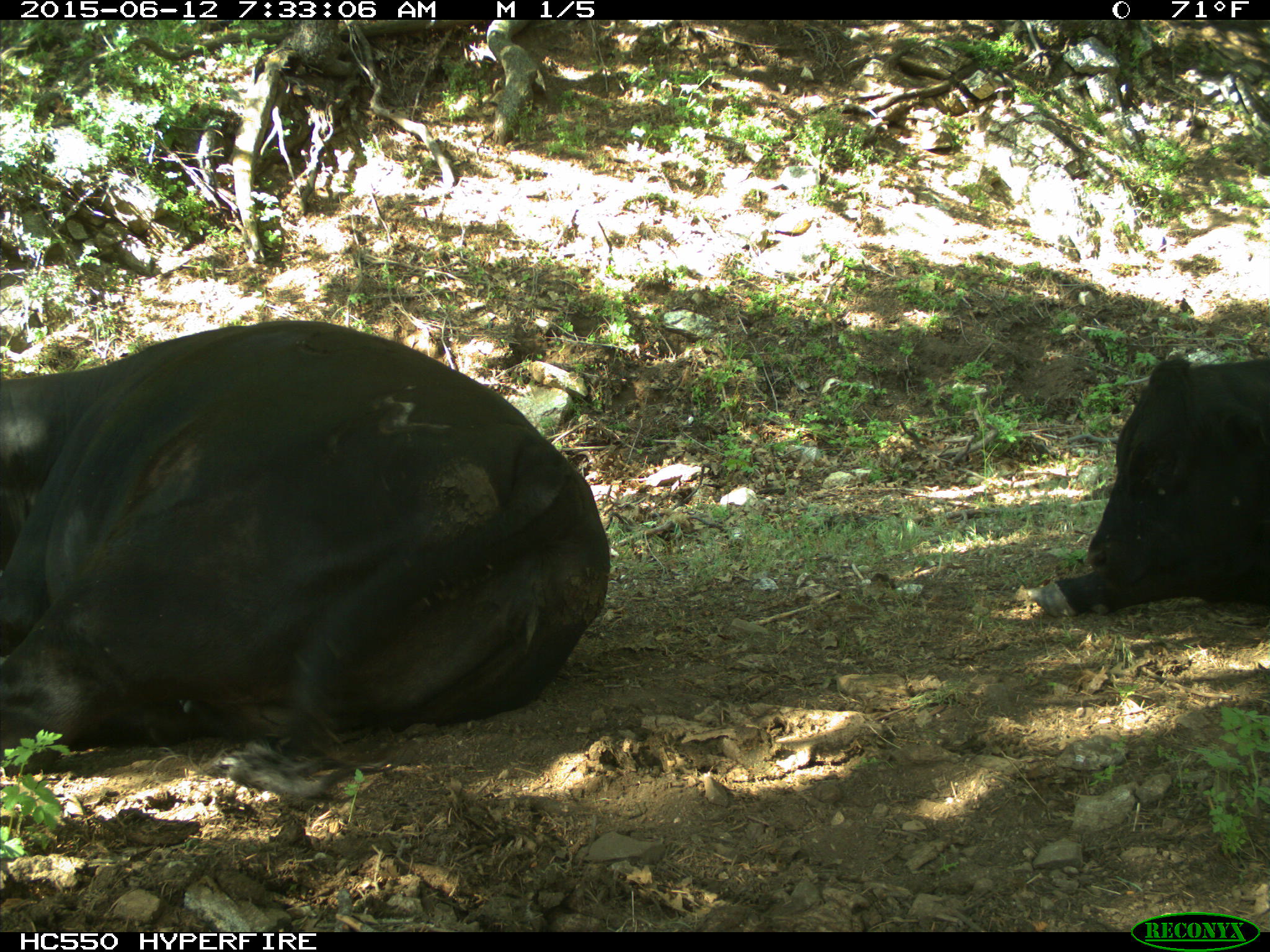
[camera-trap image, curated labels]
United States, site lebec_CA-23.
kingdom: Animalia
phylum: Chordata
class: Mammalia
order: Artiodactyla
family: Bovidae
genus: Bos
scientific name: Bos taurus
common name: domestic cow